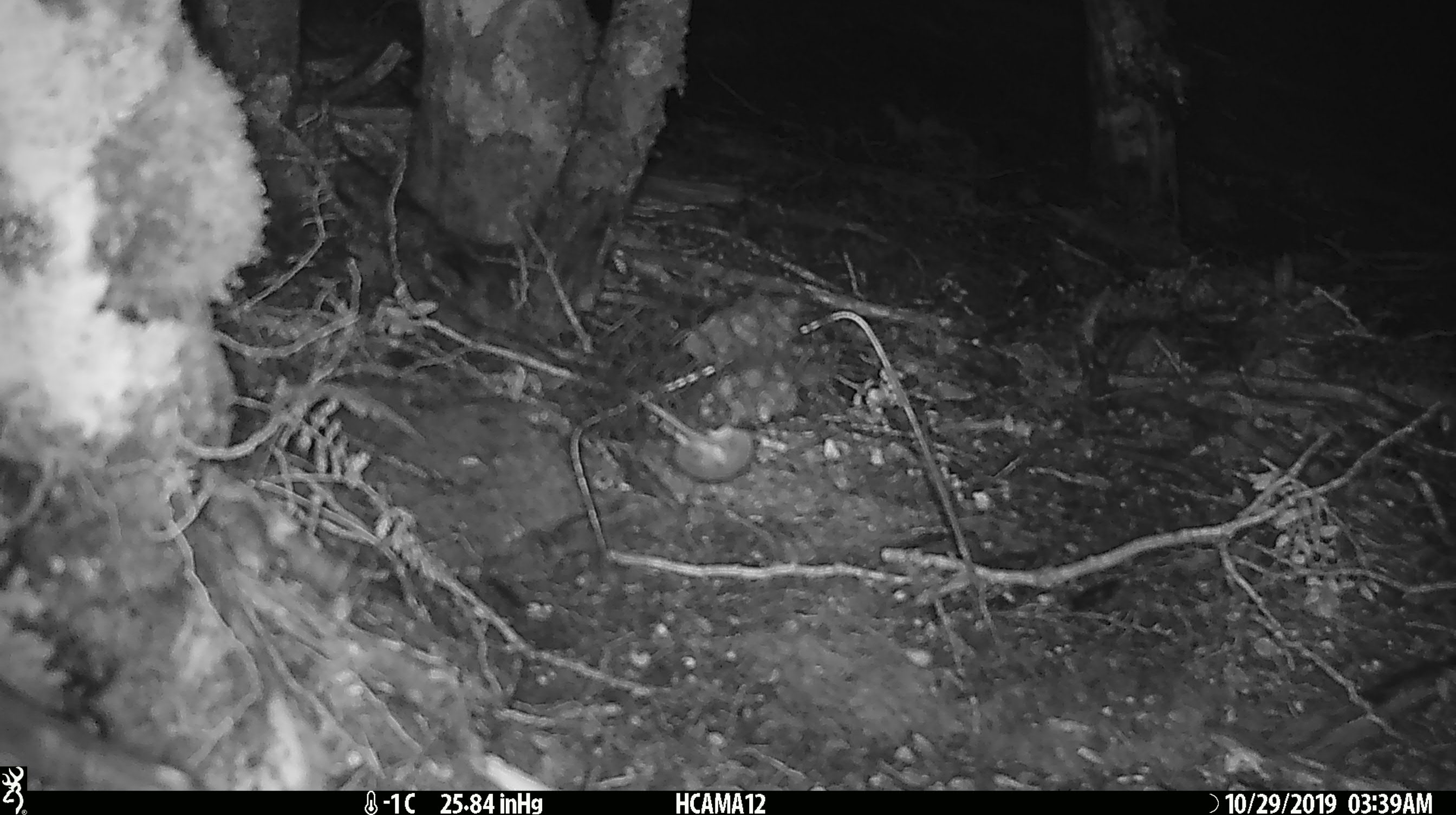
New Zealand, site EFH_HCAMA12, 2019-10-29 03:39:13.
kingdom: Animalia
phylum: Chordata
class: Mammalia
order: Rodentia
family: Muridae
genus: Mus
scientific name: Mus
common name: mouse